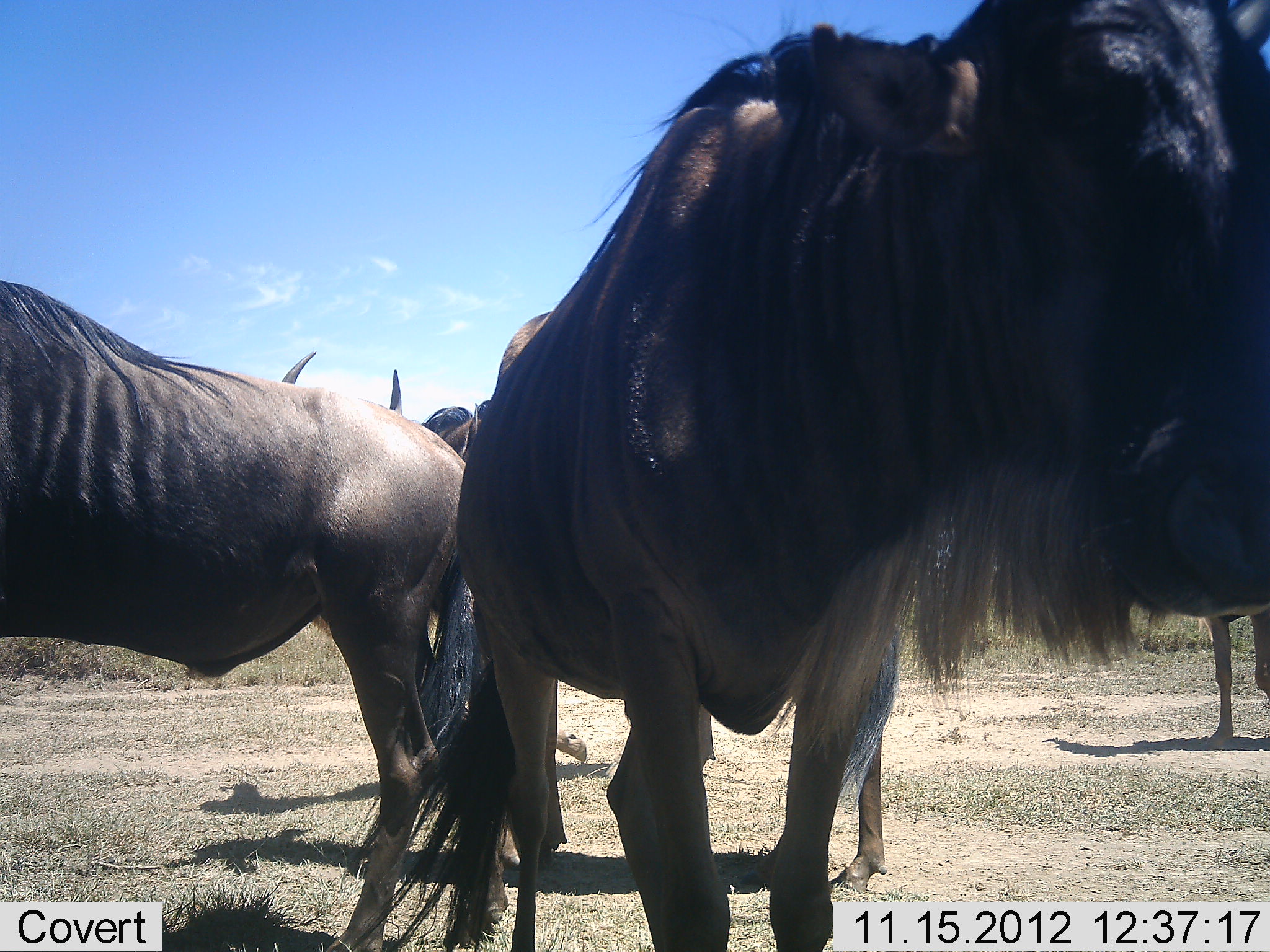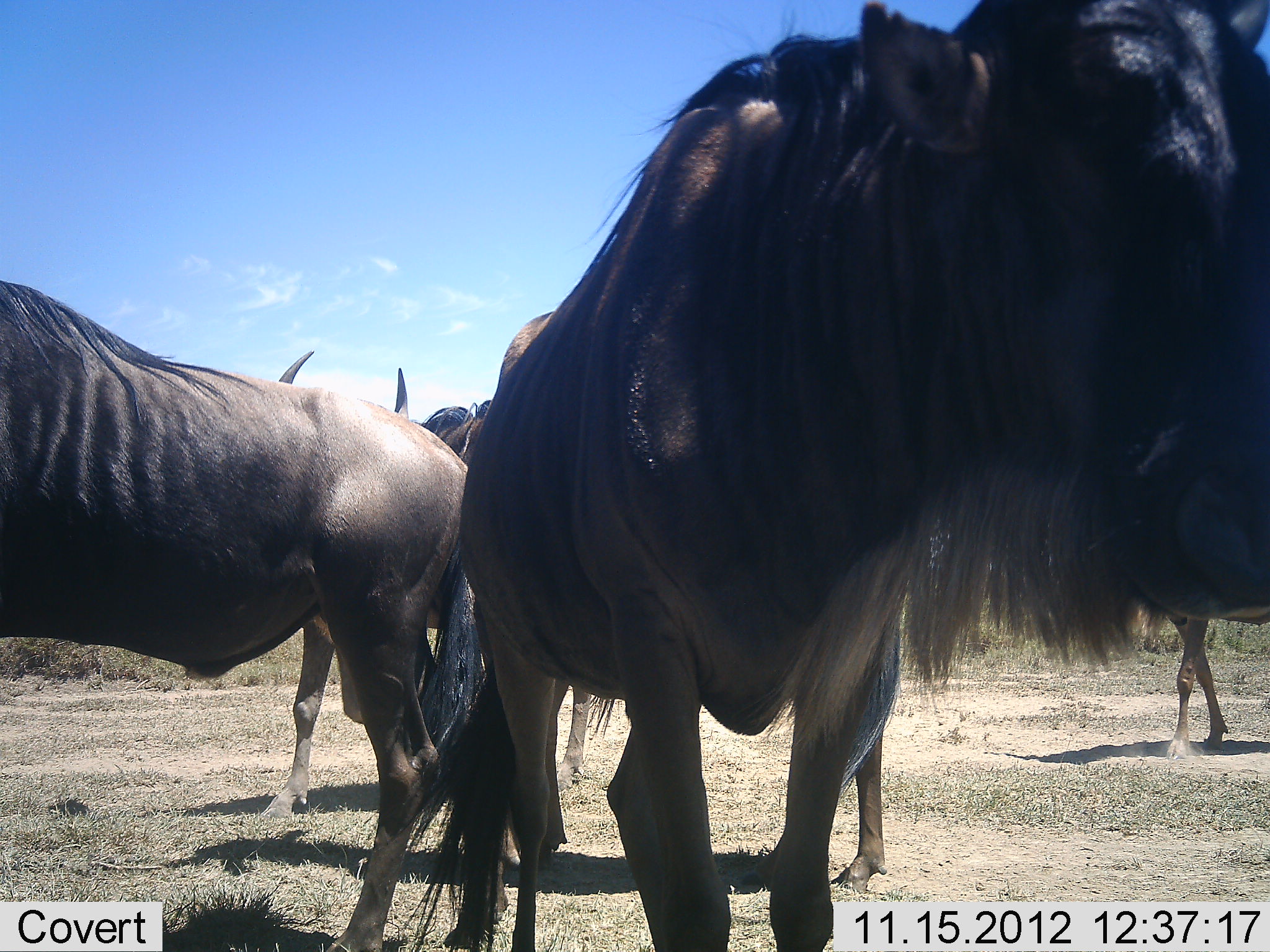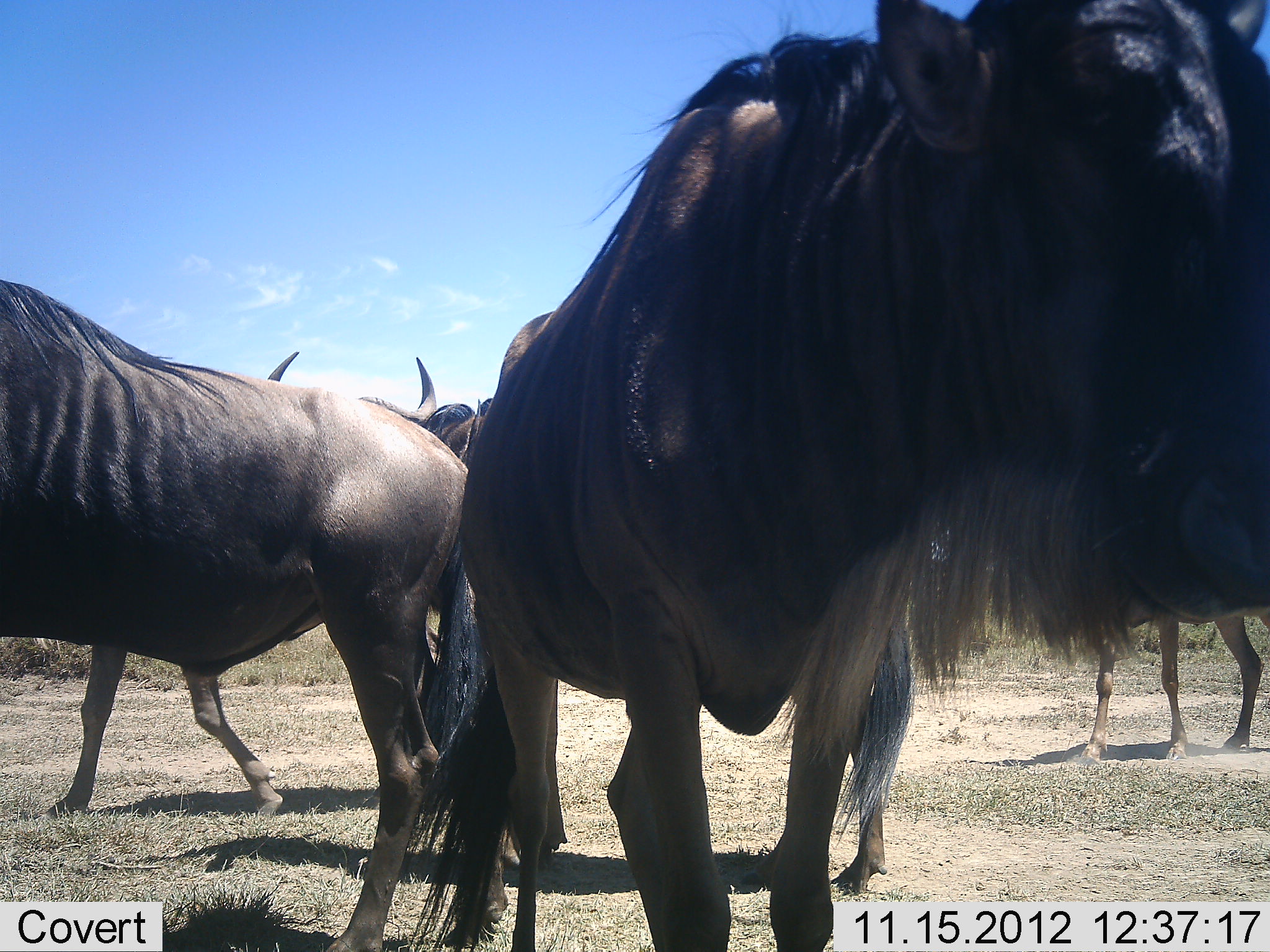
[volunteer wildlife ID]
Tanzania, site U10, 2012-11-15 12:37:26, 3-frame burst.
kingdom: Animalia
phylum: Chordata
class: Mammalia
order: Artiodactyla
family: Bovidae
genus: Connochaetes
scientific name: Connochaetes taurinus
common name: blue wildebeest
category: wildebeest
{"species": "wildebeest (blue wildebeest) (Connochaetes taurinus)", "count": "5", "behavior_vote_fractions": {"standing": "100%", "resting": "0%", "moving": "40%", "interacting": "0%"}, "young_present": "0%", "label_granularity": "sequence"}